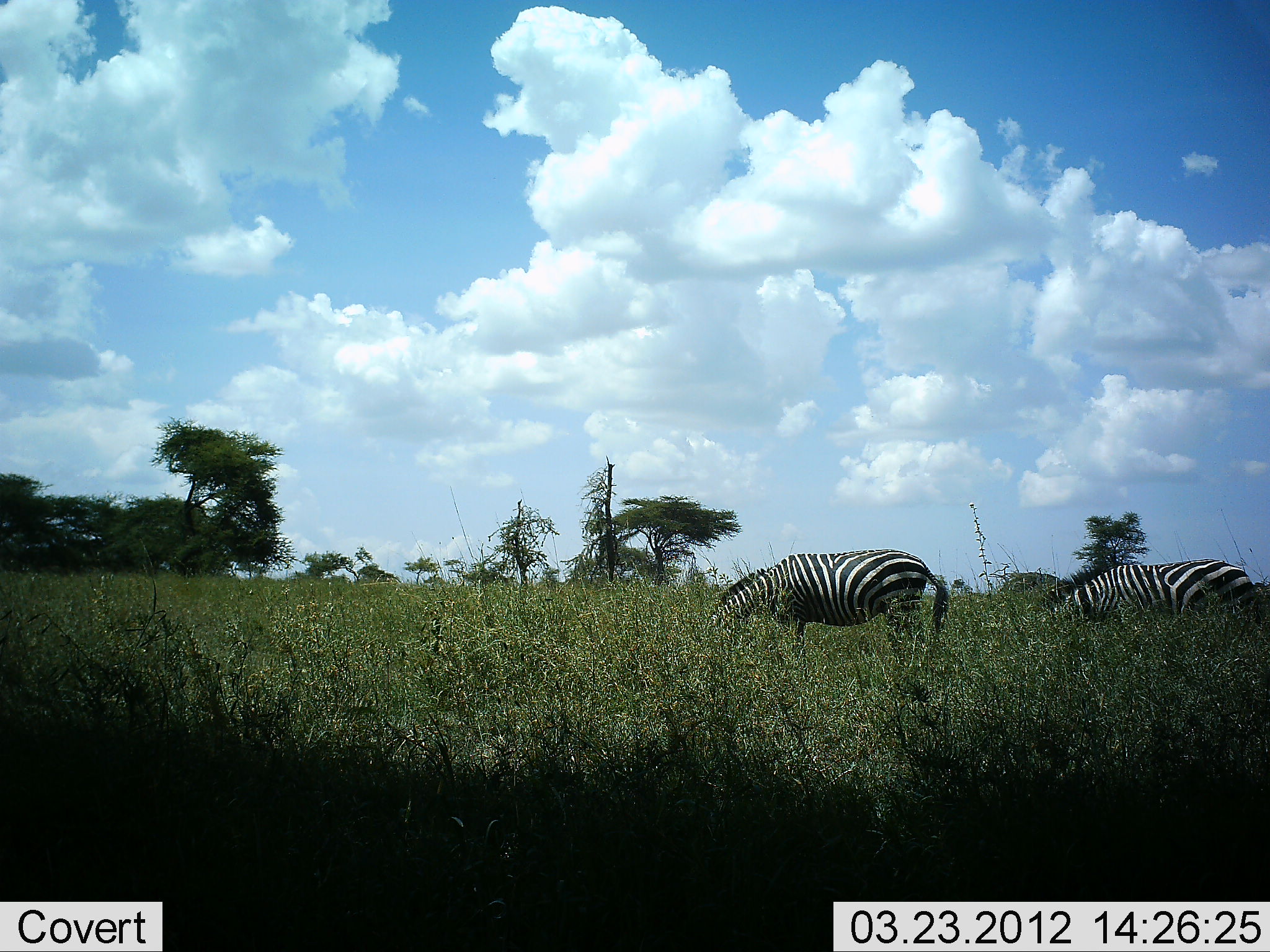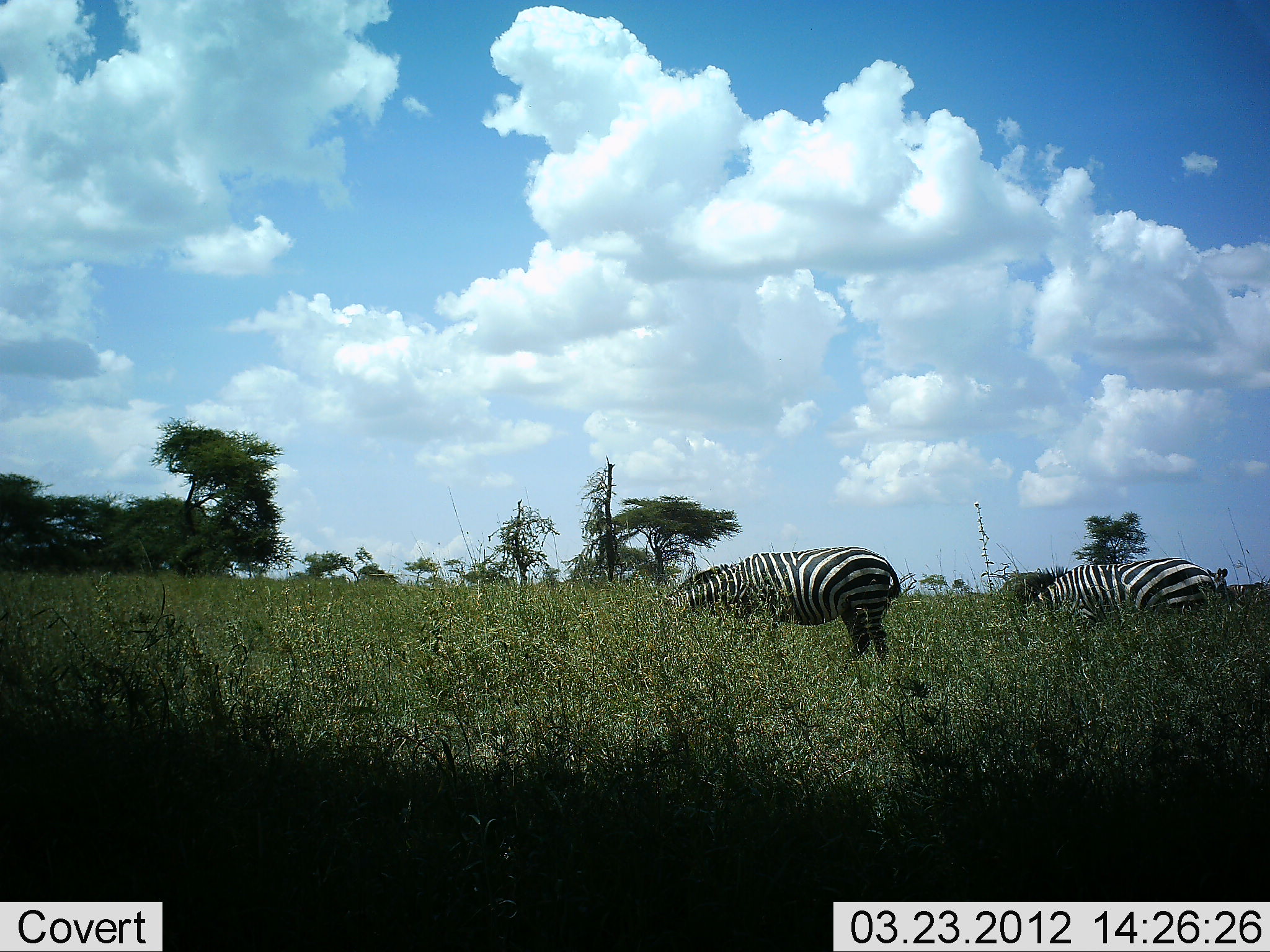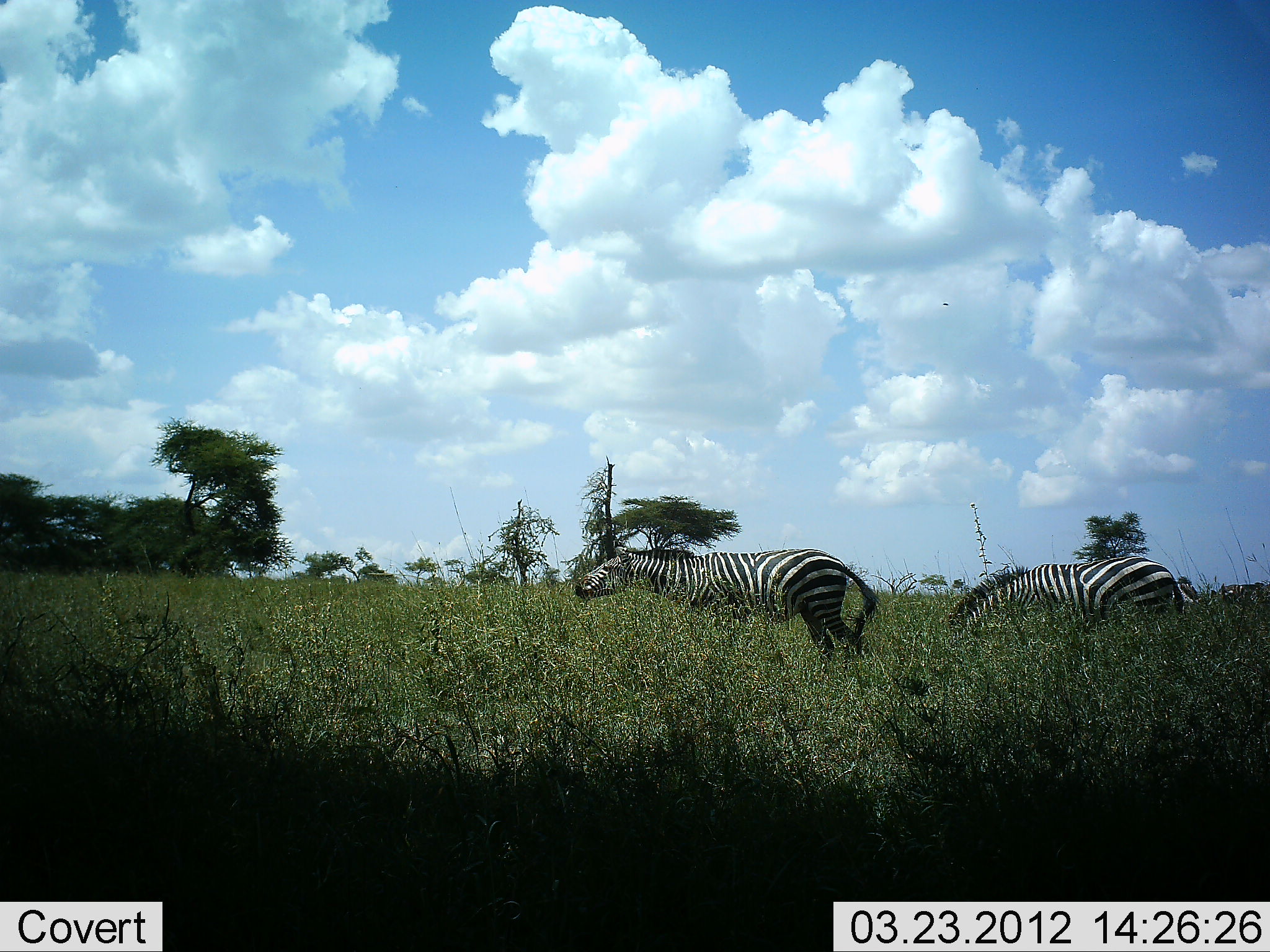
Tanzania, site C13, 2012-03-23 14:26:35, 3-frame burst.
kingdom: Animalia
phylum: Chordata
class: Mammalia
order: Perissodactyla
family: Equidae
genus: Equus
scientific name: Equus quagga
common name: plains zebra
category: zebra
Zebra (plains zebra) (Equus quagga), count 2. Behavior (volunteer vote fractions): standing 12%, resting 0%, moving 35%, interacting 0%. Young present (vote fraction): 0%. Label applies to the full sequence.